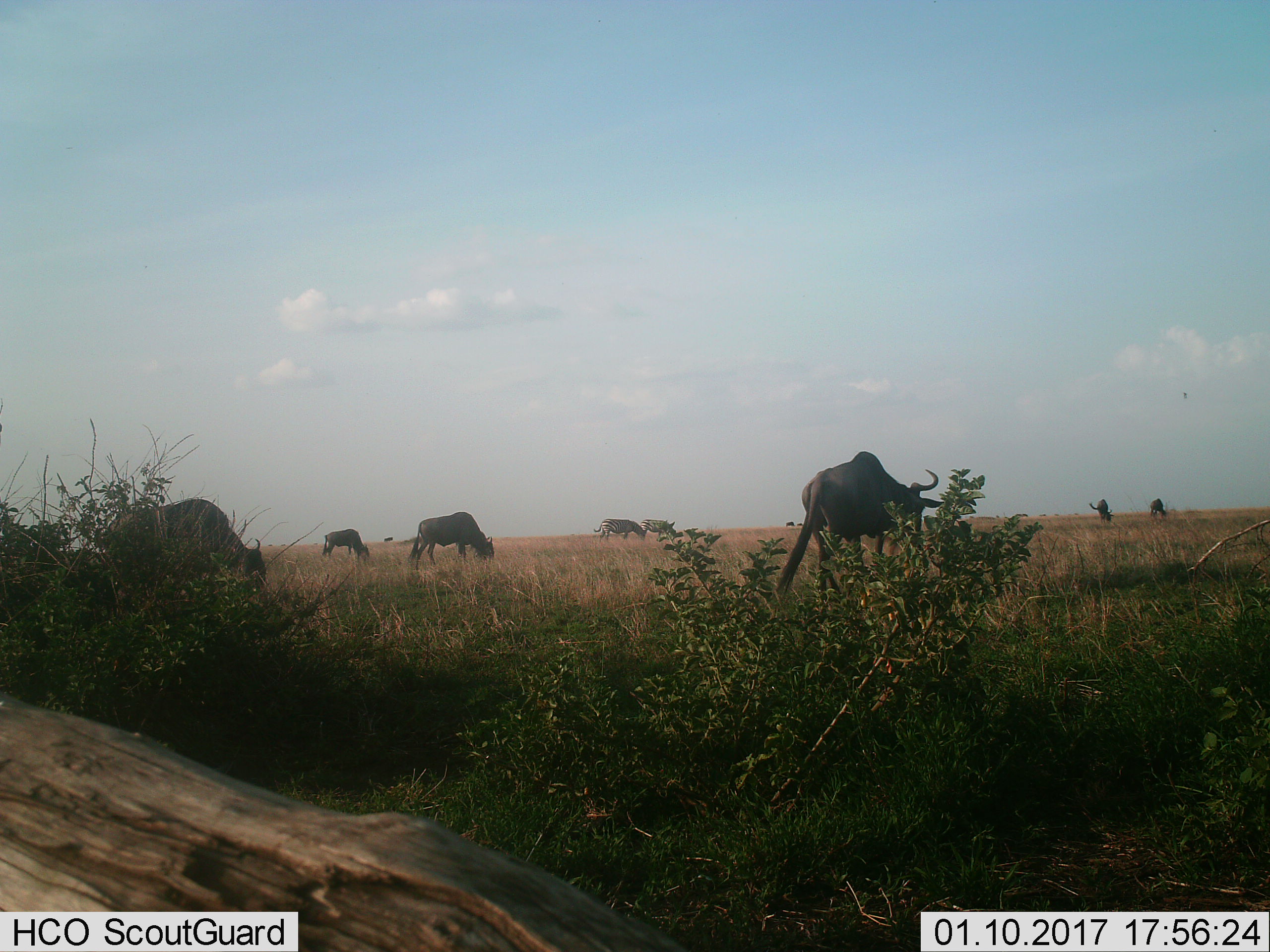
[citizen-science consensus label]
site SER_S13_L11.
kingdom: Animalia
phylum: Chordata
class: Mammalia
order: Artiodactyla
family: Bovidae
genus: Connochaetes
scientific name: Connochaetes taurinus taurinus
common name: blue wildebeest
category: wildebeestblue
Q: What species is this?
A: Wildebeestblue (blue wildebeest) (Connochaetes taurinus taurinus).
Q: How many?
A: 8.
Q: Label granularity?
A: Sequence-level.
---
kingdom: Animalia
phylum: Chordata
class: Mammalia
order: Perissodactyla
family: Equidae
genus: Equus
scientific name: Equus quagga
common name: plains zebra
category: zebraplains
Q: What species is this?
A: Zebraplains (plains zebra) (Equus quagga).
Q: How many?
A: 2.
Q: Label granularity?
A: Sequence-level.